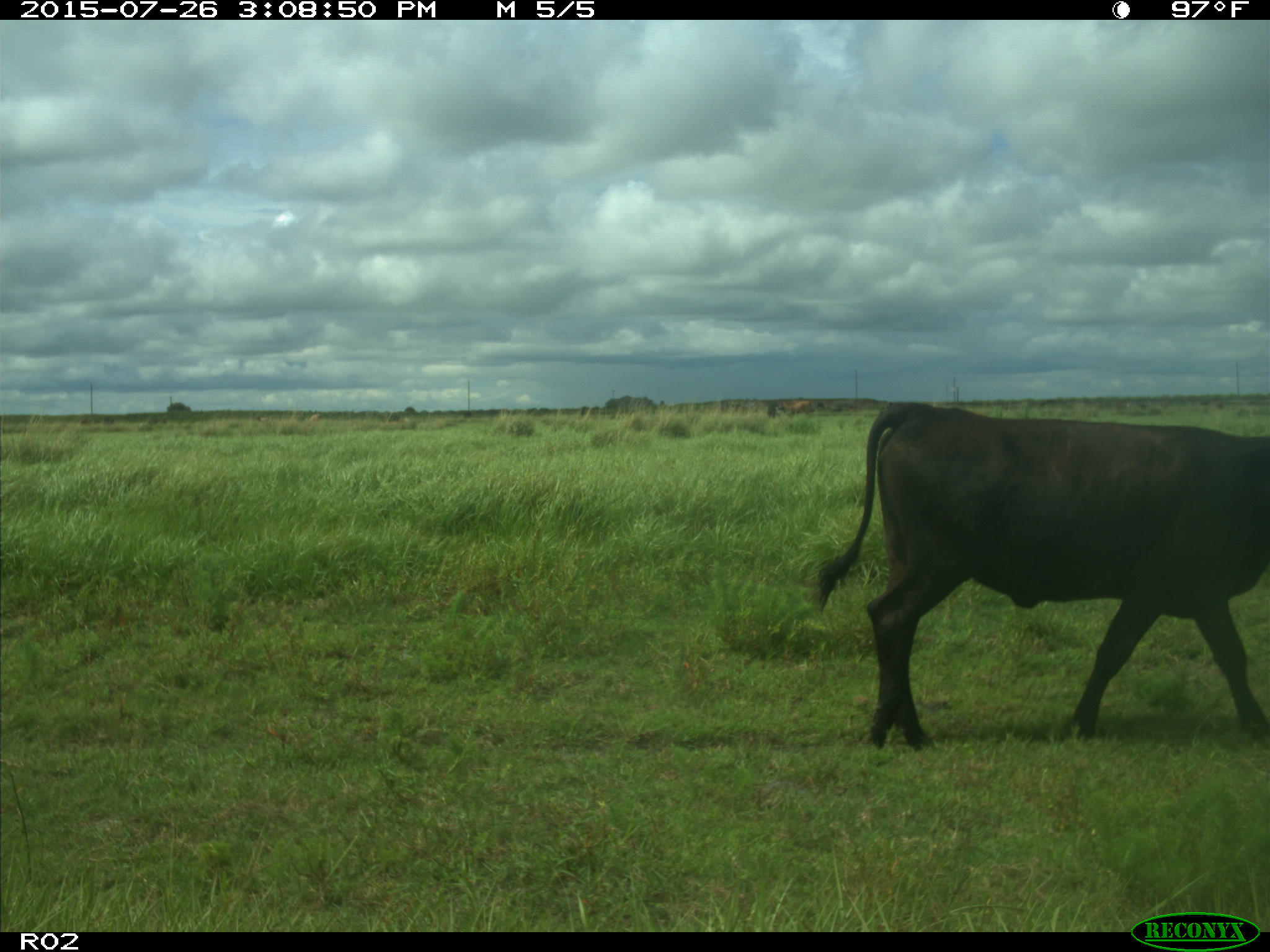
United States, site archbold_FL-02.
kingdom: Animalia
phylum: Chordata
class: Mammalia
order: Artiodactyla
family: Bovidae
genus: Bos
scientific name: Bos taurus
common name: domestic cow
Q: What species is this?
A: Bos taurus (domestic cow).